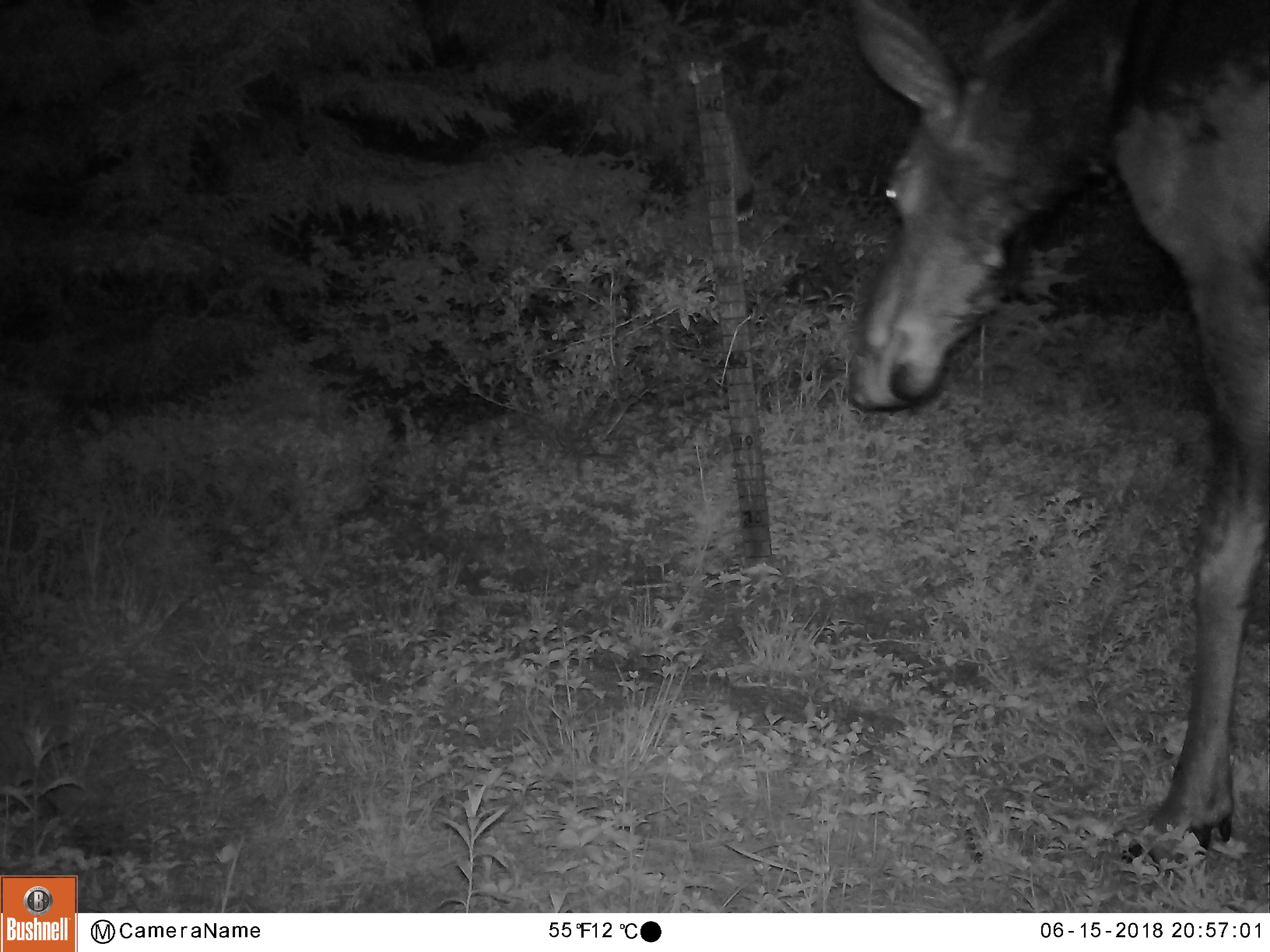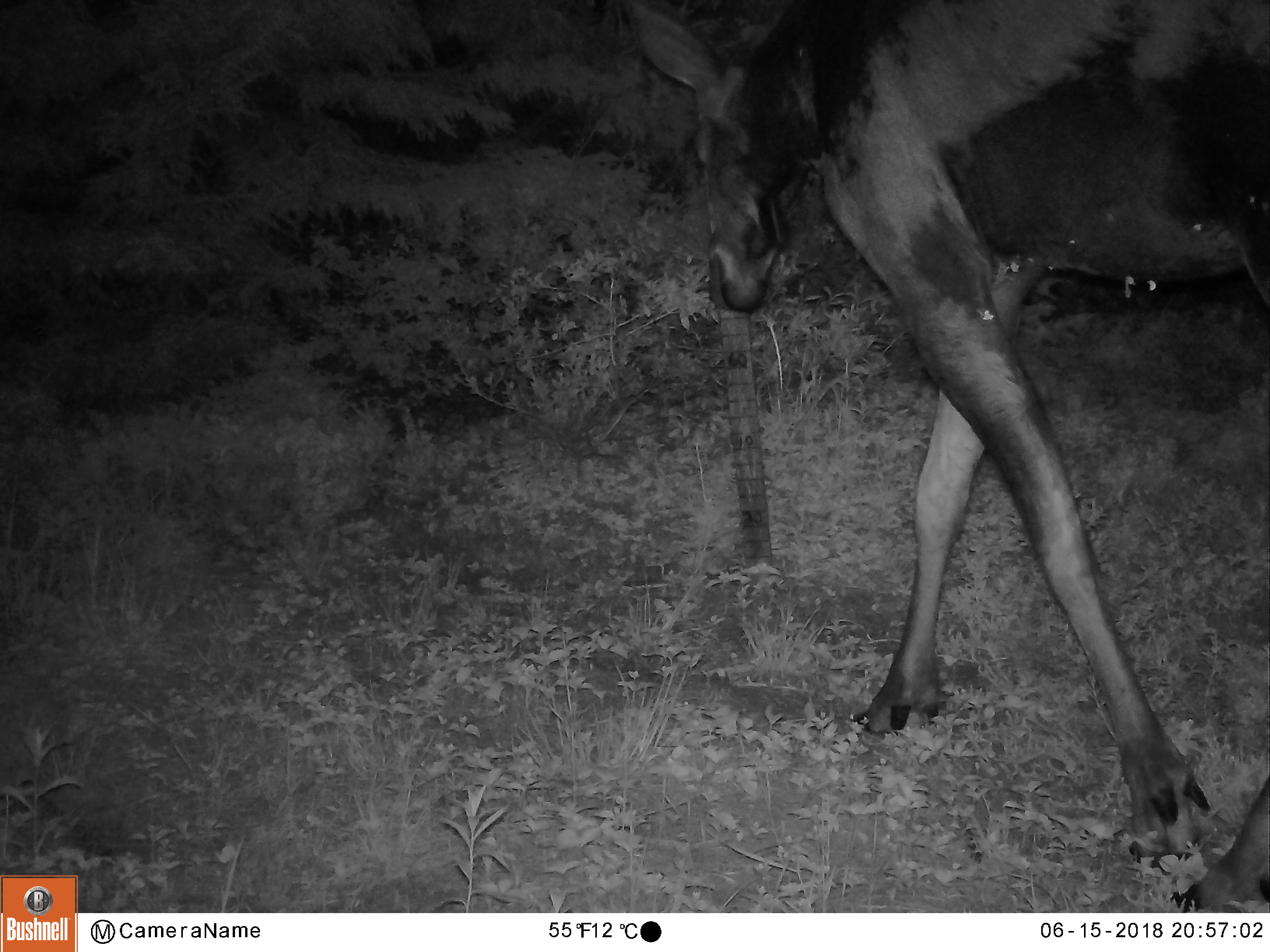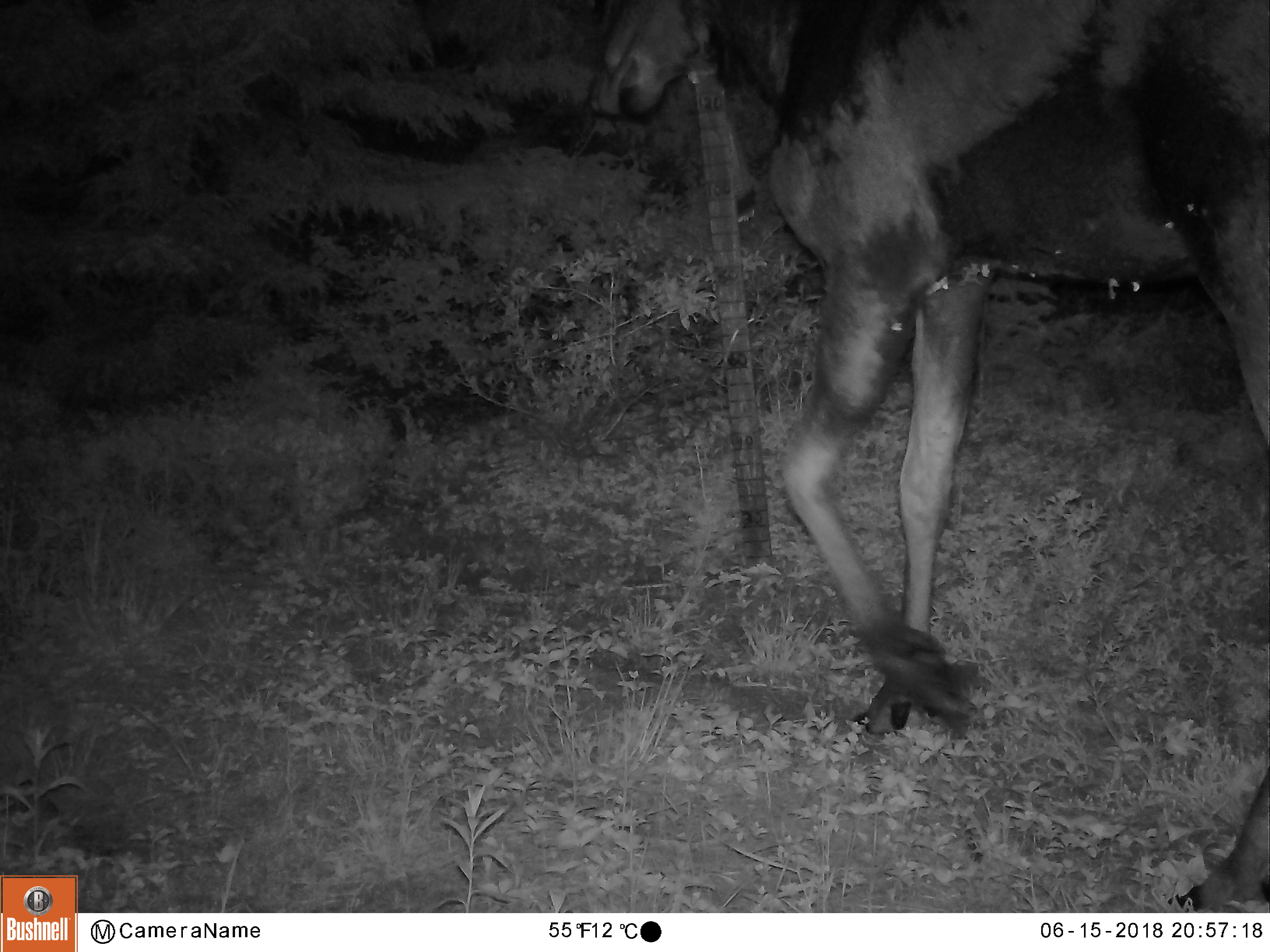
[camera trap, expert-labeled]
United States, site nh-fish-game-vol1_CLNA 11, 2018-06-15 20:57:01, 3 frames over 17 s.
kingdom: Animalia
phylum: Chordata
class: Mammalia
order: Artiodactyla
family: Cervidae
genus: Alces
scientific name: Alces alces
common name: moose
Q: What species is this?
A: Moose (Alces alces).